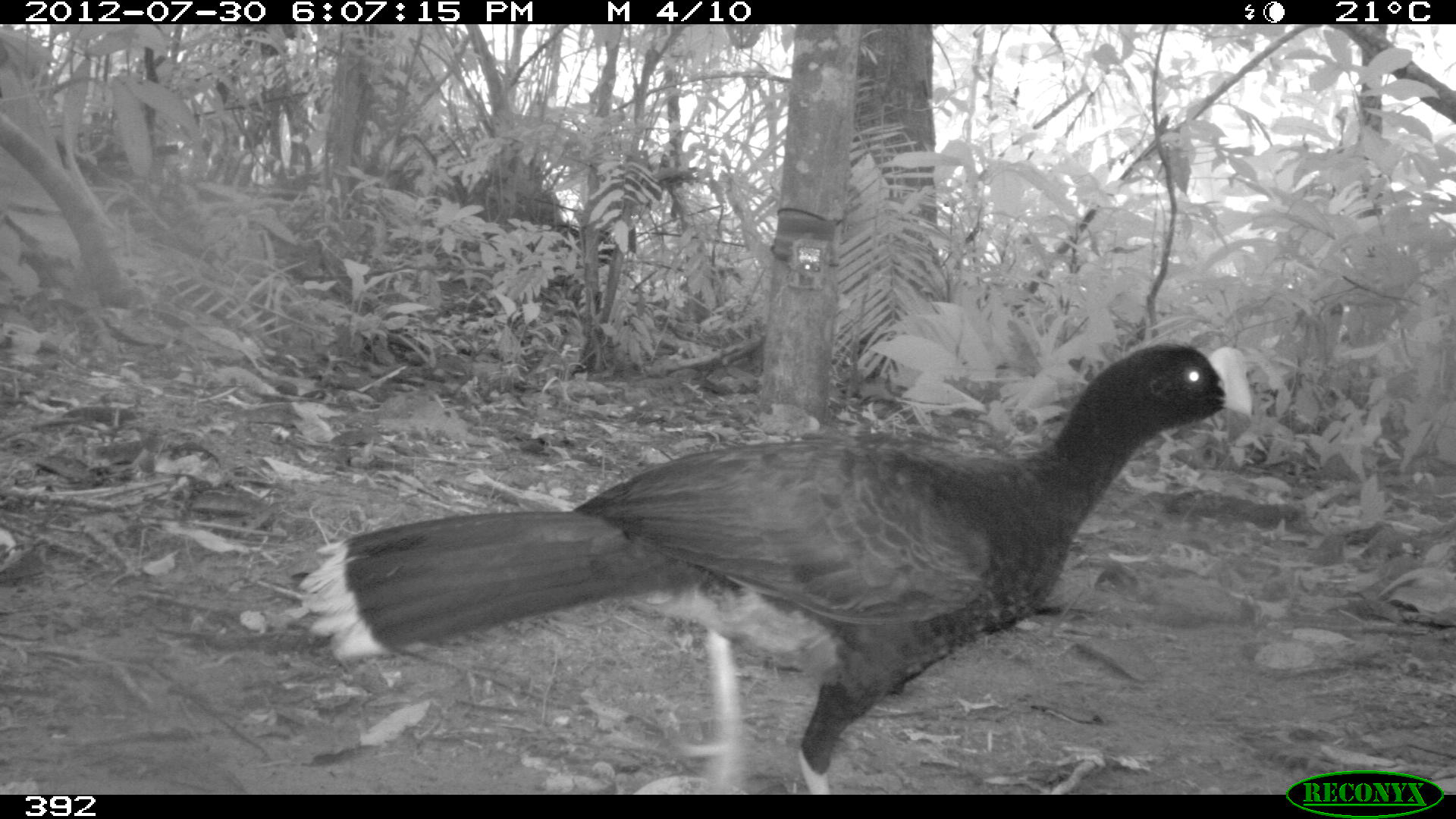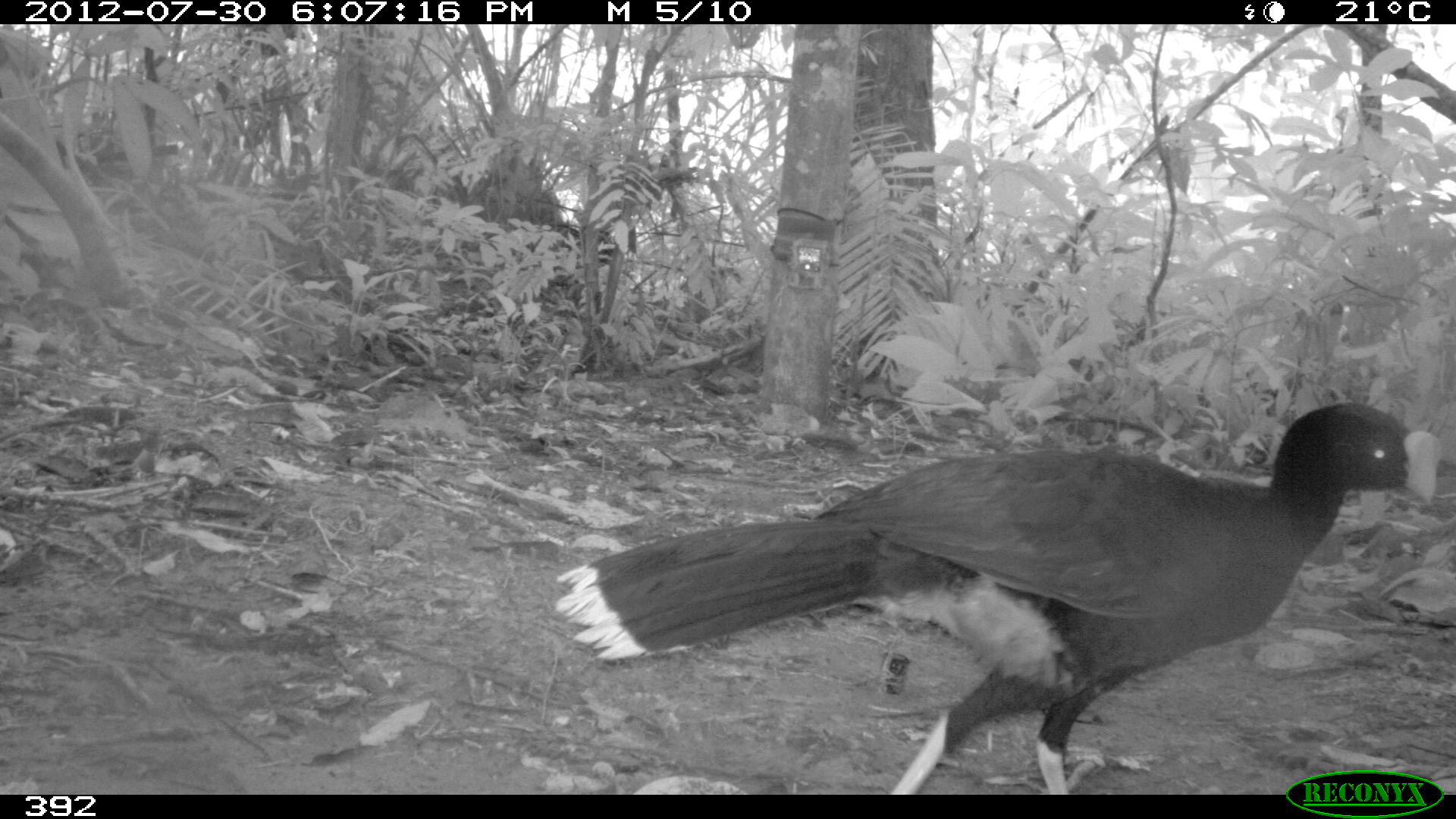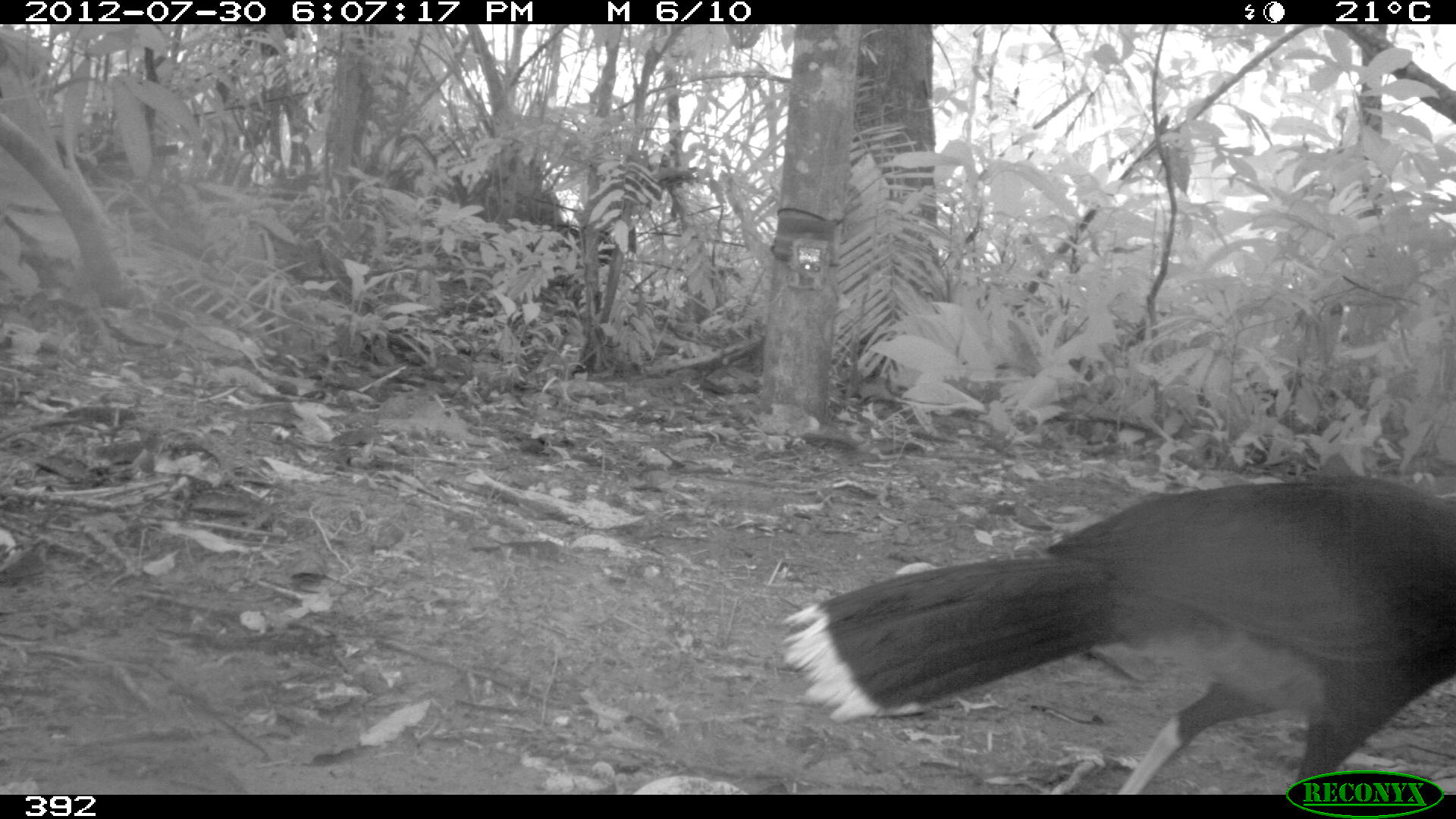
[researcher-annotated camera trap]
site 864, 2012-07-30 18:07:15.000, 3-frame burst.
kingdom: Animalia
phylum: Chordata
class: Aves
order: Galliformes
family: Cracidae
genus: Mitu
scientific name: Mitu tuberosum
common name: razor-billed curassow